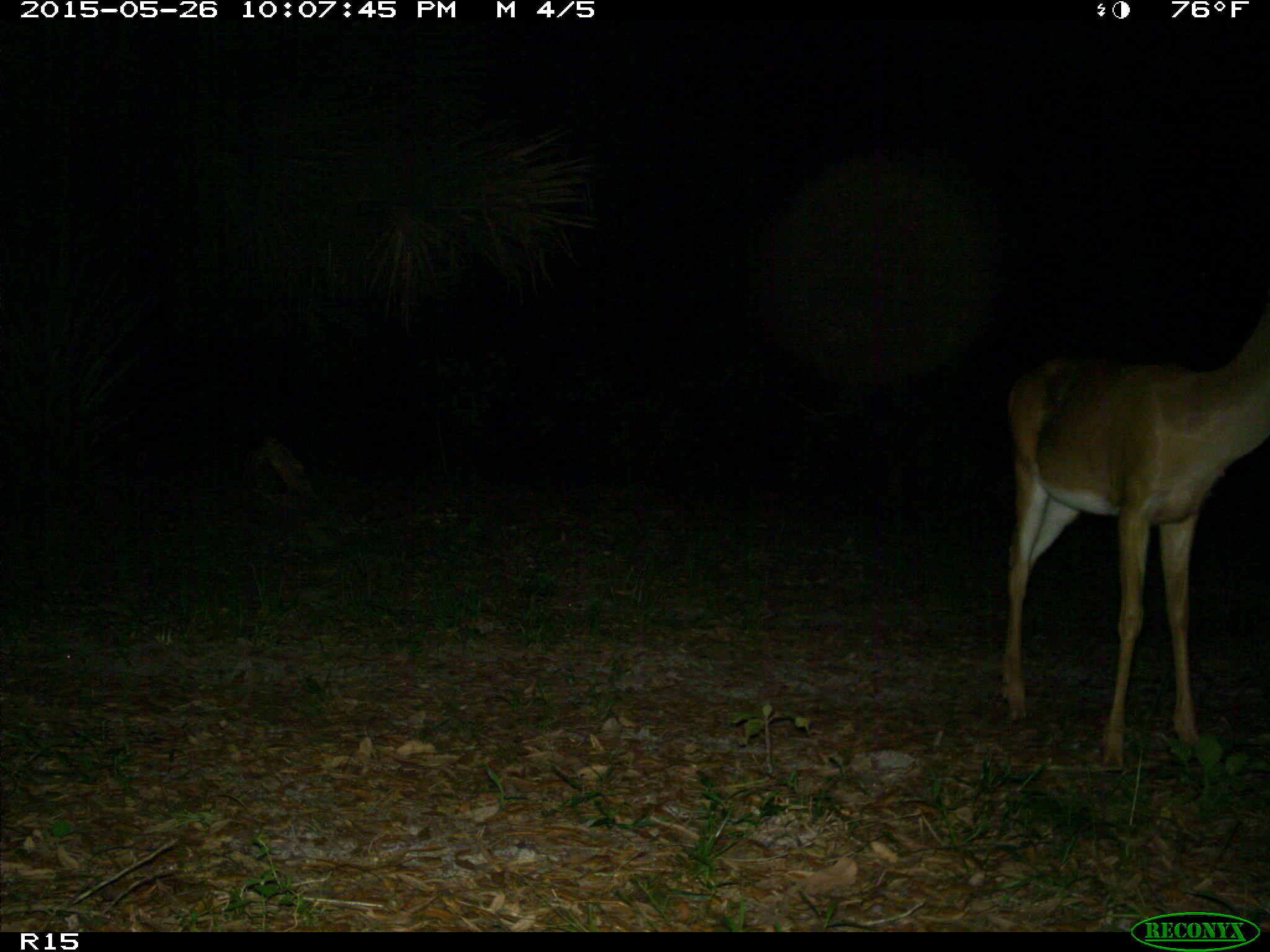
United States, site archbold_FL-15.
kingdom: Animalia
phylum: Chordata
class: Mammalia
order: Artiodactyla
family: Cervidae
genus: Odocoileus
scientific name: Odocoileus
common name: deer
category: unidentified deer